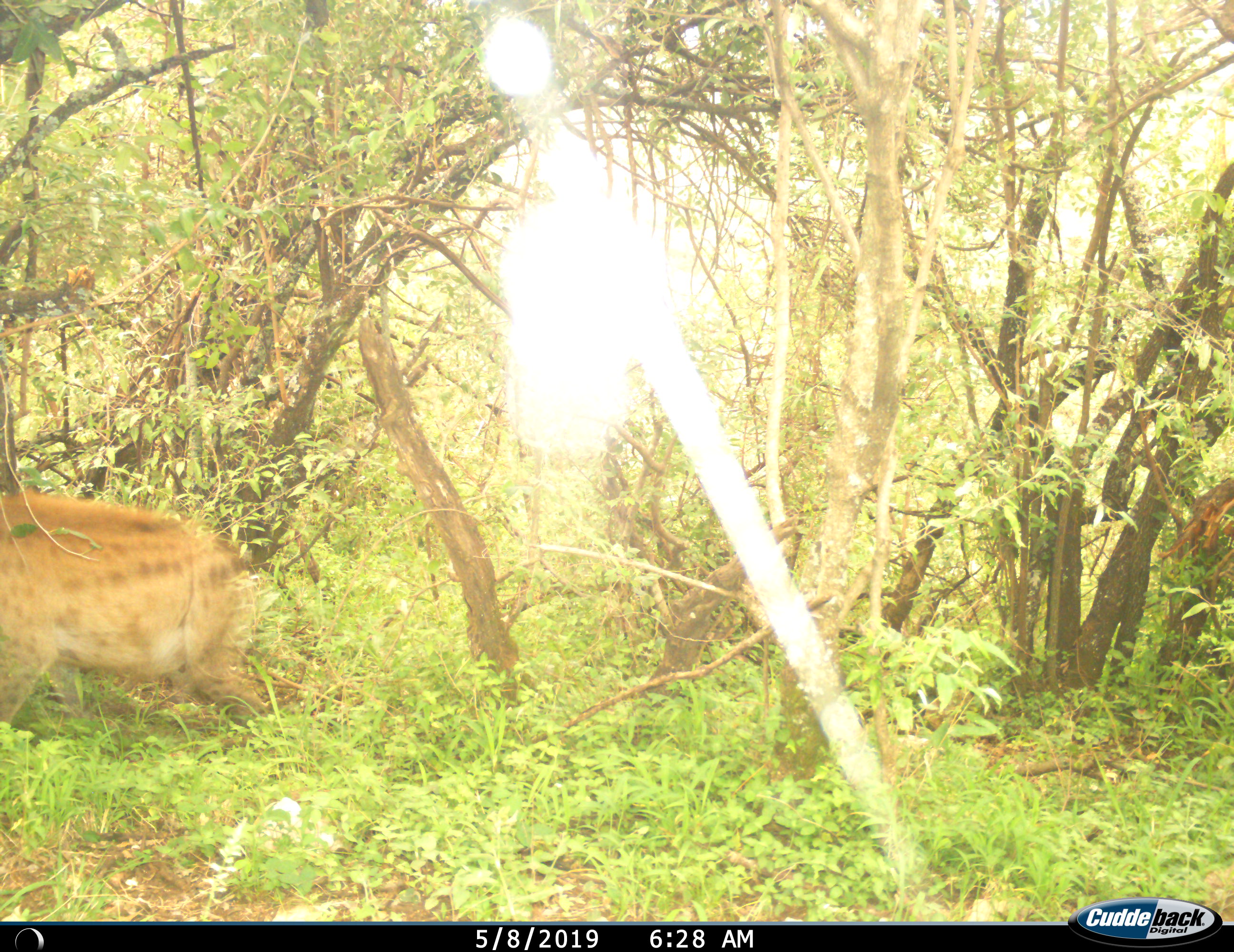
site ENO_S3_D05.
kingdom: Animalia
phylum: Chordata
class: Mammalia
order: Carnivora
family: Hyaenidae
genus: Crocuta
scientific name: Crocuta crocuta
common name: spotted hyena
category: hyenaspotted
Hyenaspotted (spotted hyena) (Crocuta crocuta), count 1. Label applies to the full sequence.